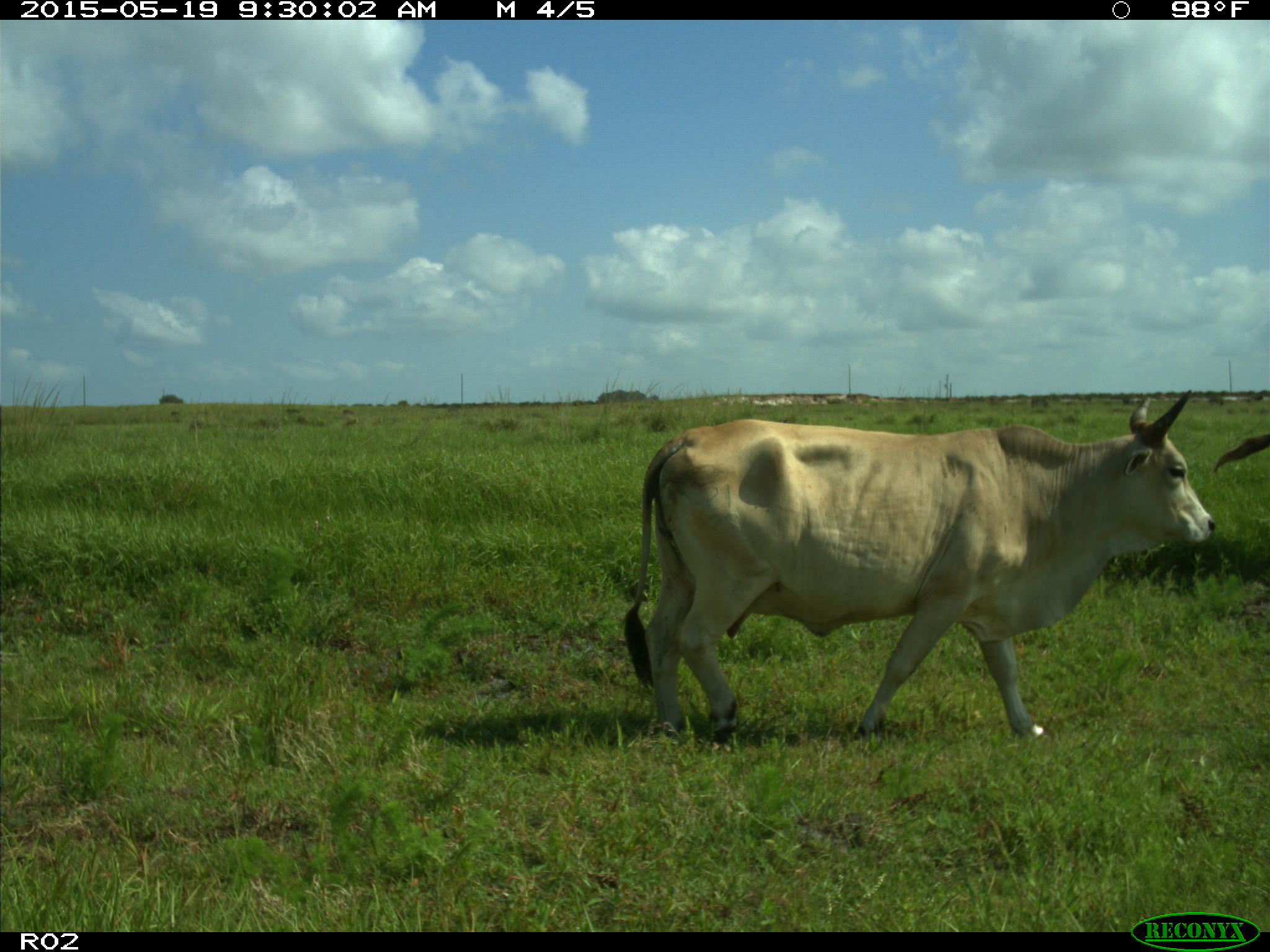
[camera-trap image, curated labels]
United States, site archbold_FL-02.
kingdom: Animalia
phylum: Chordata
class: Mammalia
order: Artiodactyla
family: Bovidae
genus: Bos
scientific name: Bos taurus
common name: domestic cow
Bos taurus (domestic cow).